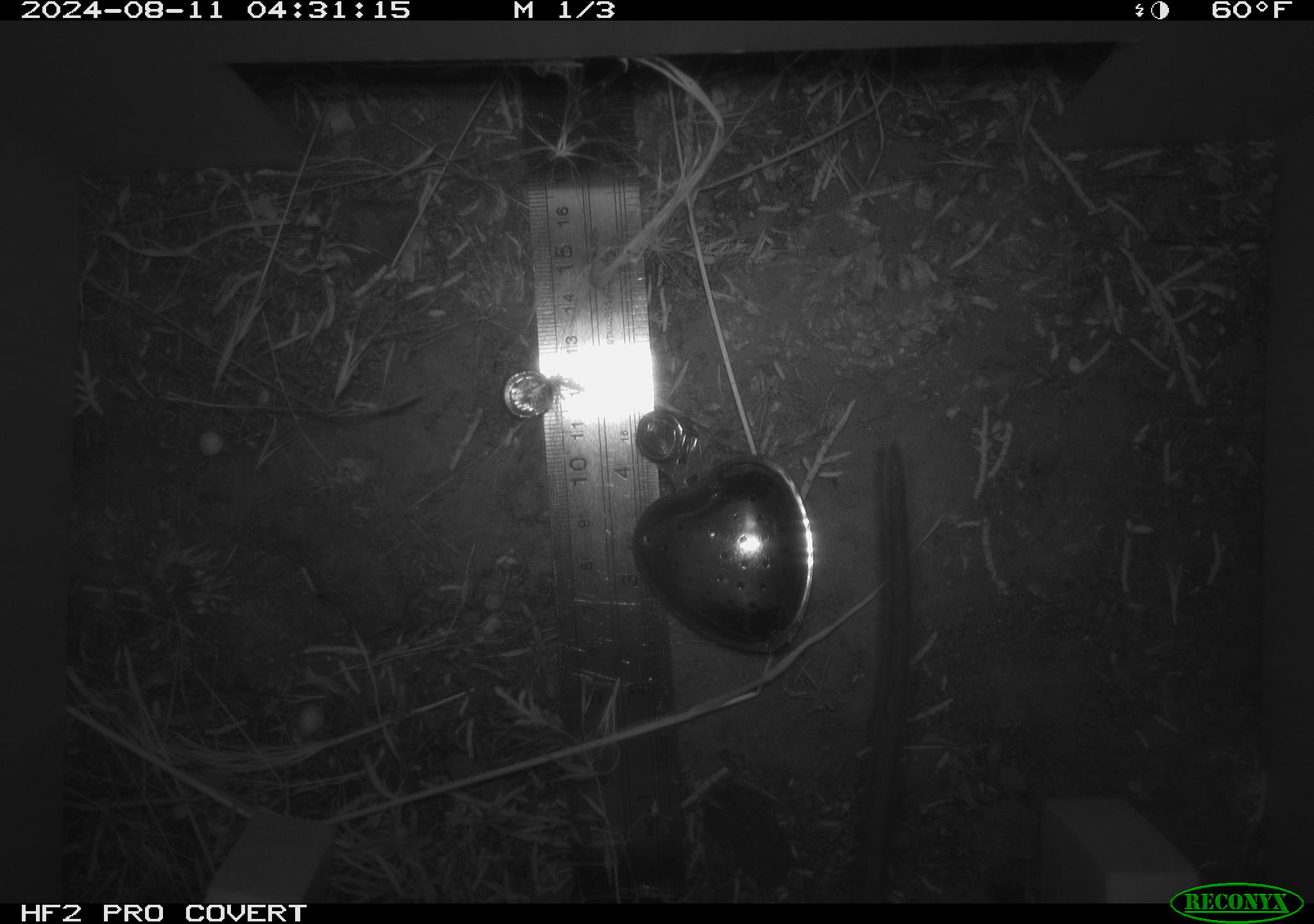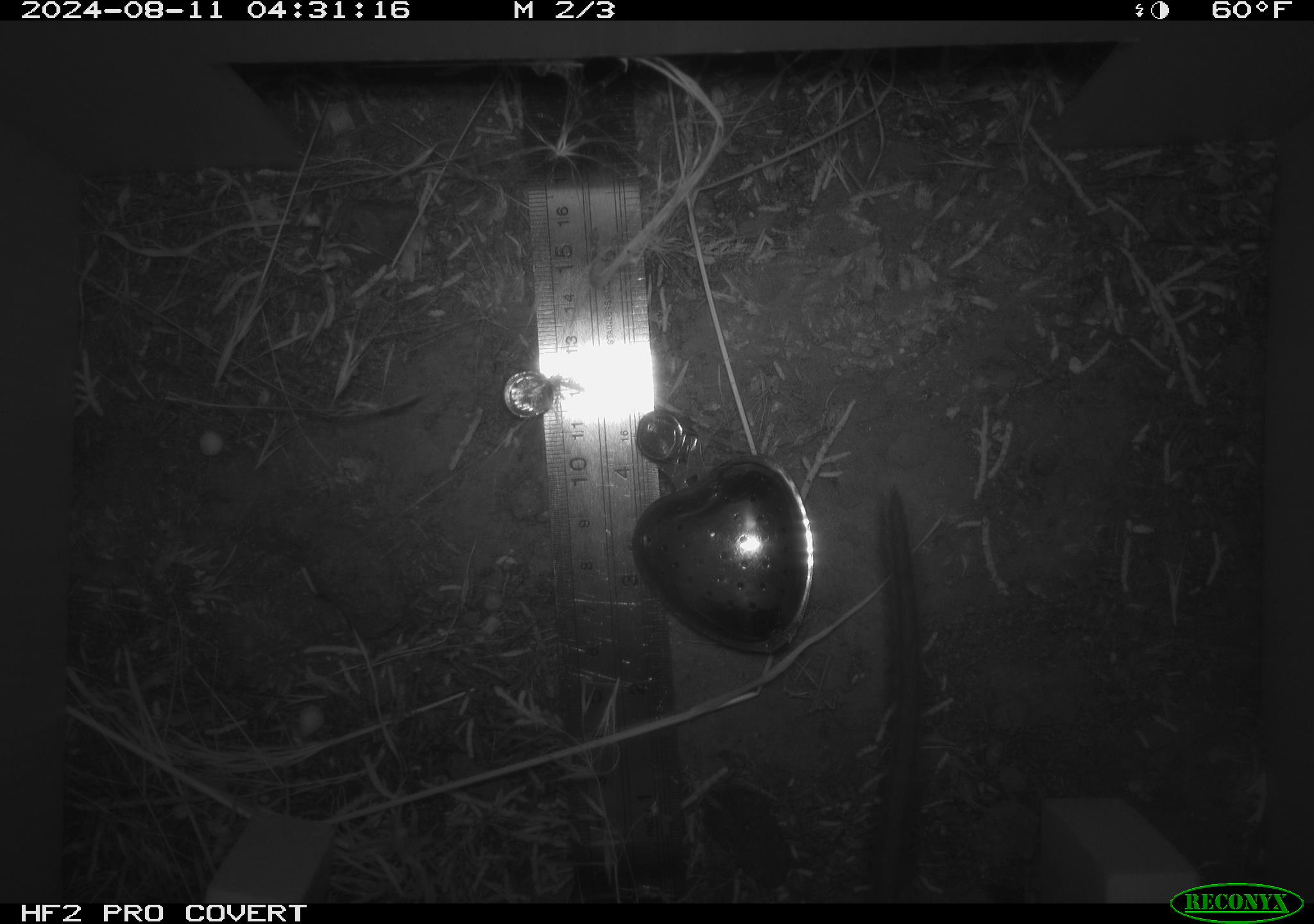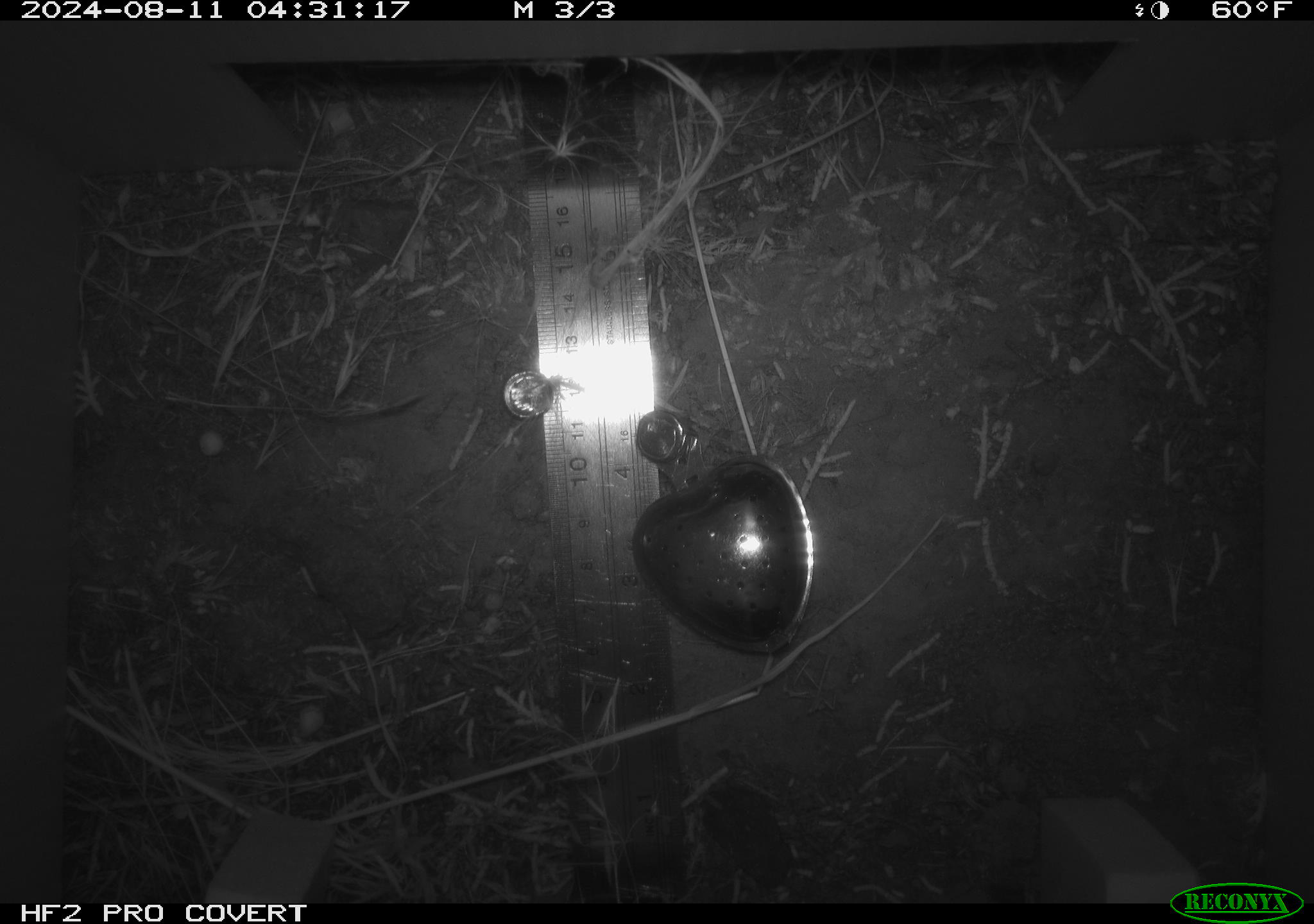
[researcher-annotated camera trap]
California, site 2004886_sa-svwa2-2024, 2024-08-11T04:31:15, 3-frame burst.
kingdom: Animalia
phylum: Chordata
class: Mammalia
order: Rodentia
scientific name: Rodentia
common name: woodrat or rat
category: woodrat or rat species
Woodrat or rat species (woodrat or rat) (Rodentia).